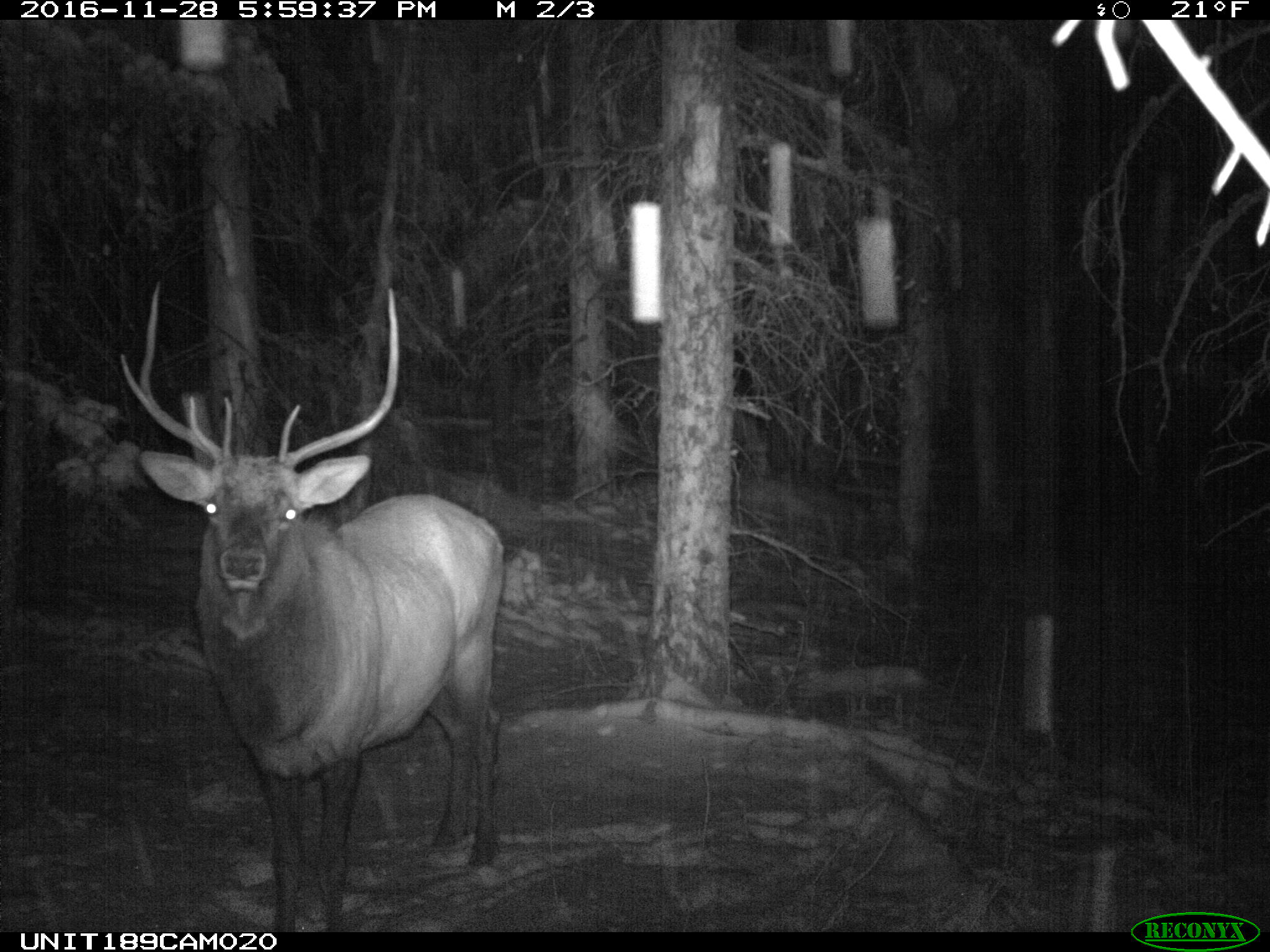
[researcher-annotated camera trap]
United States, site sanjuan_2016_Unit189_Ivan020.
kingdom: Animalia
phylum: Chordata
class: Mammalia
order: Artiodactyla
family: Cervidae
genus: Cervus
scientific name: Cervus elaphus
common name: red deer